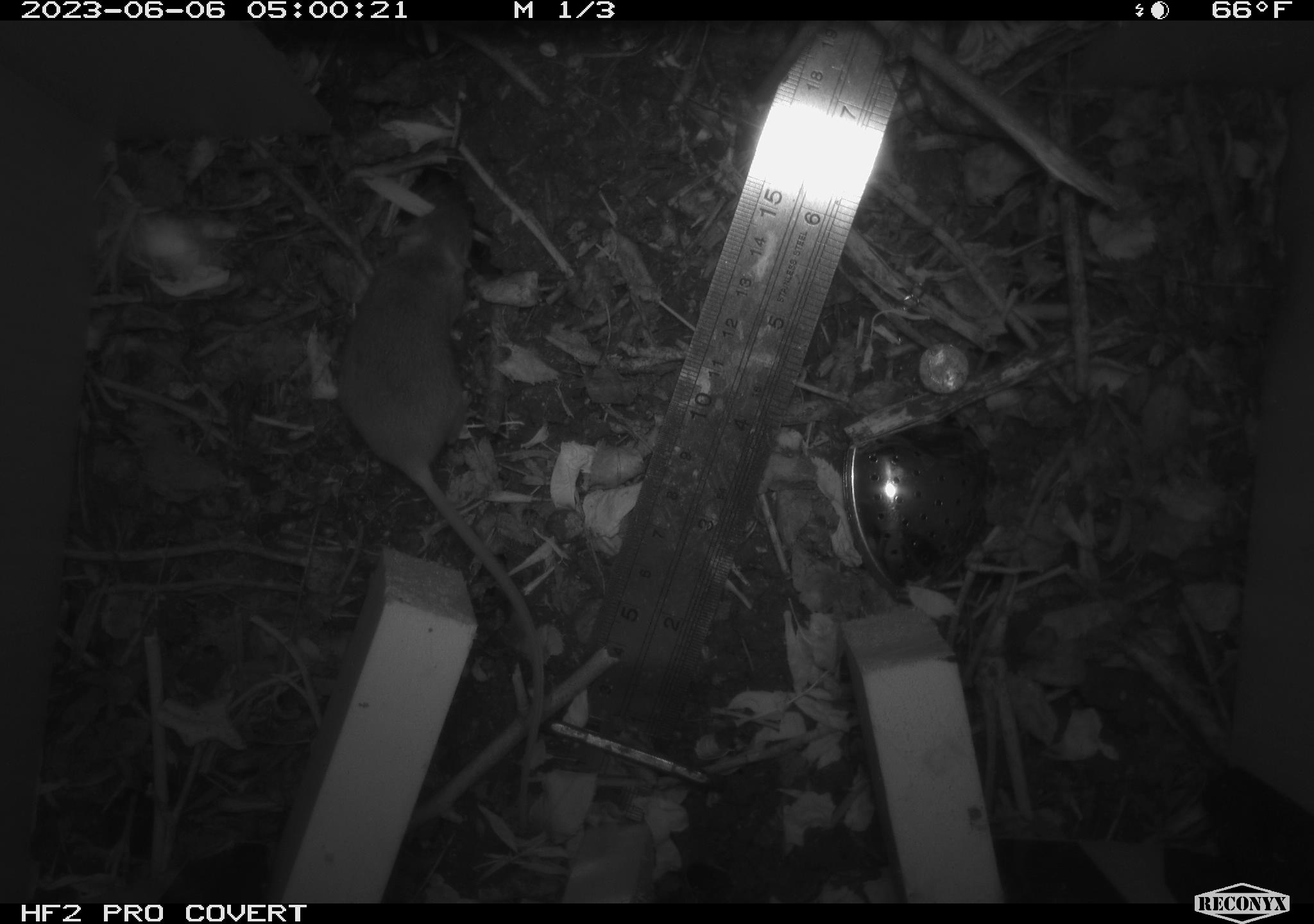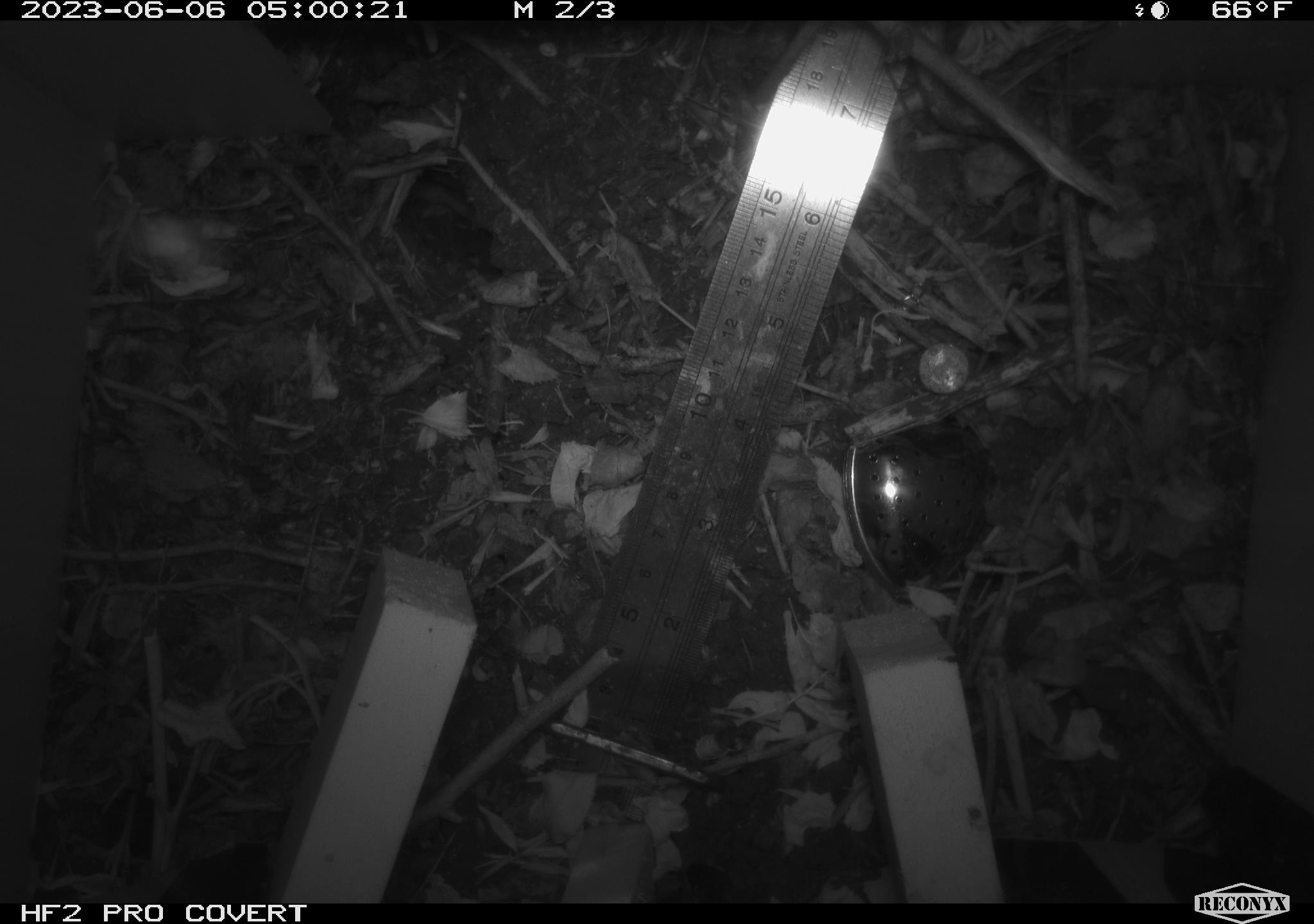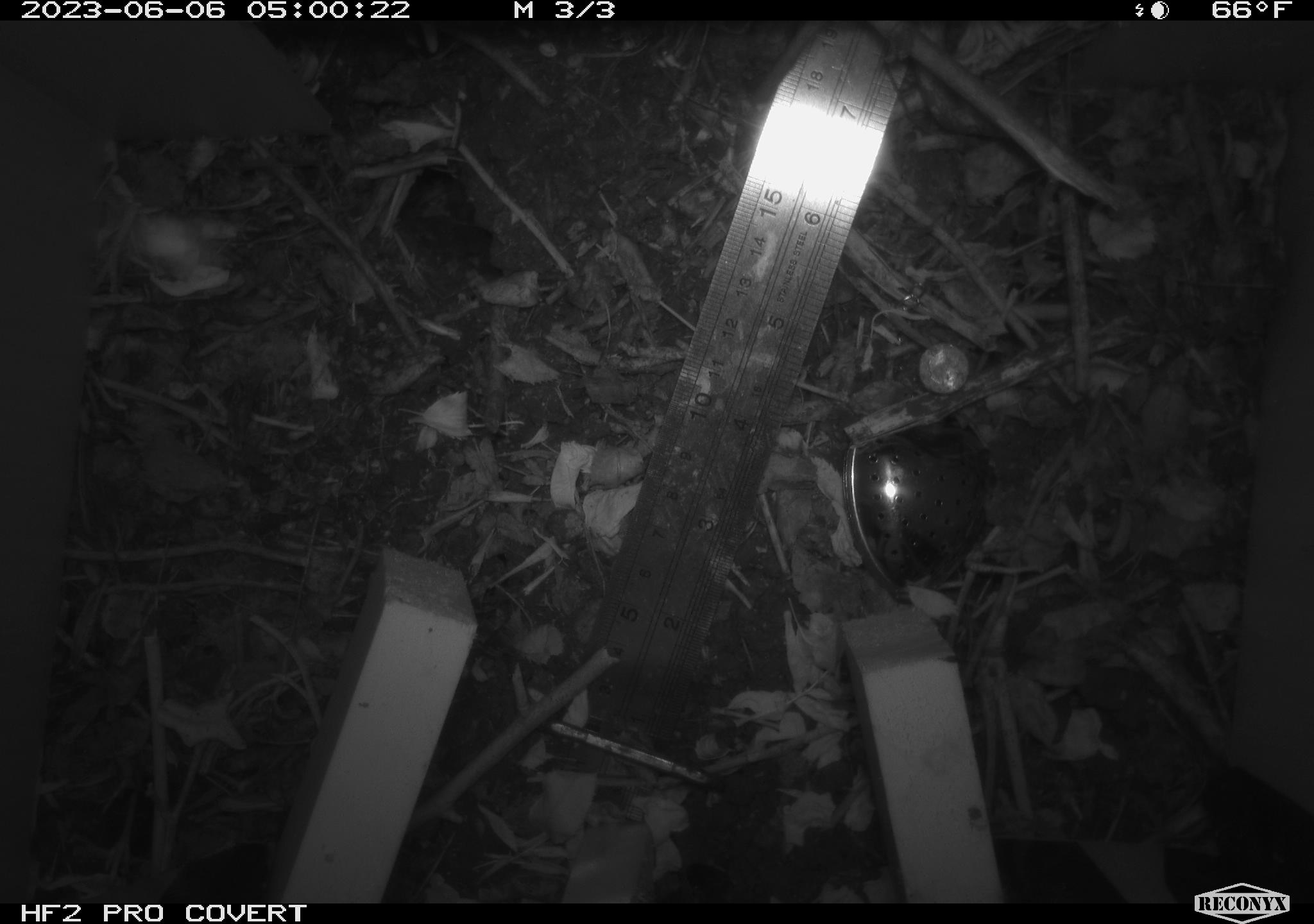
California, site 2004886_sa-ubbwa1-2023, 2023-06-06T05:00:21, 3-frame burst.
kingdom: Animalia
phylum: Chordata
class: Mammalia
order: Rodentia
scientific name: Rodentia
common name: rodent